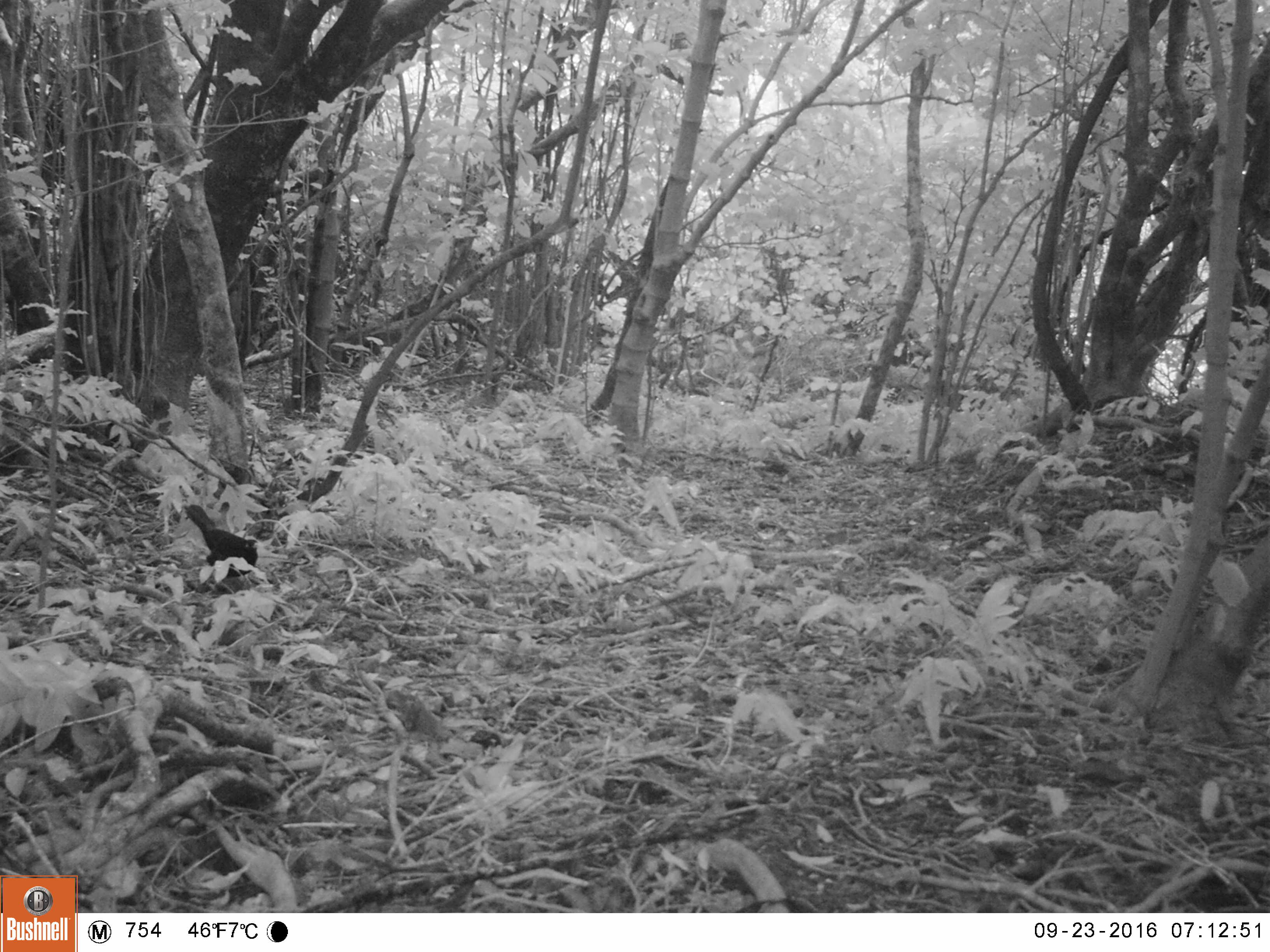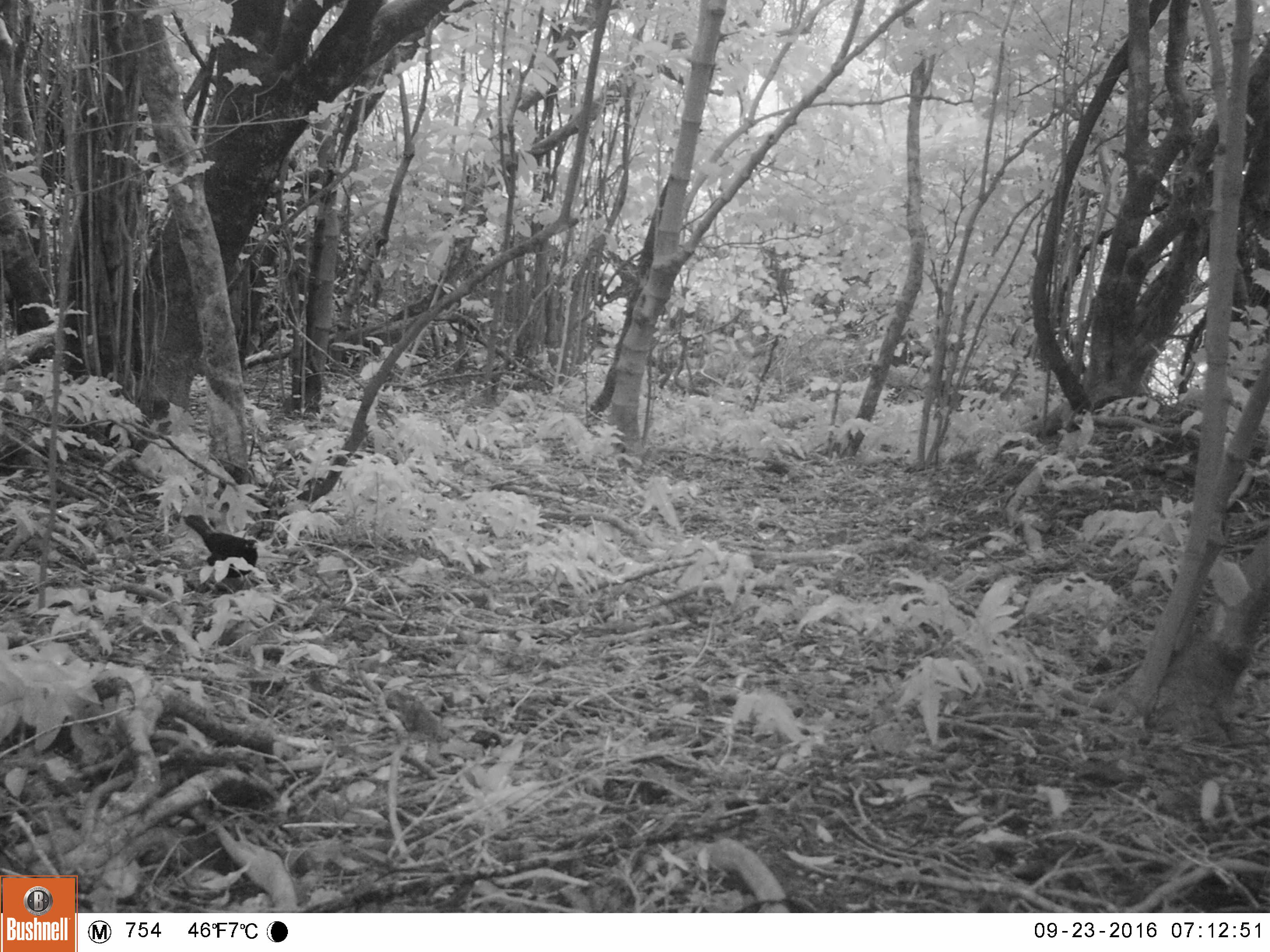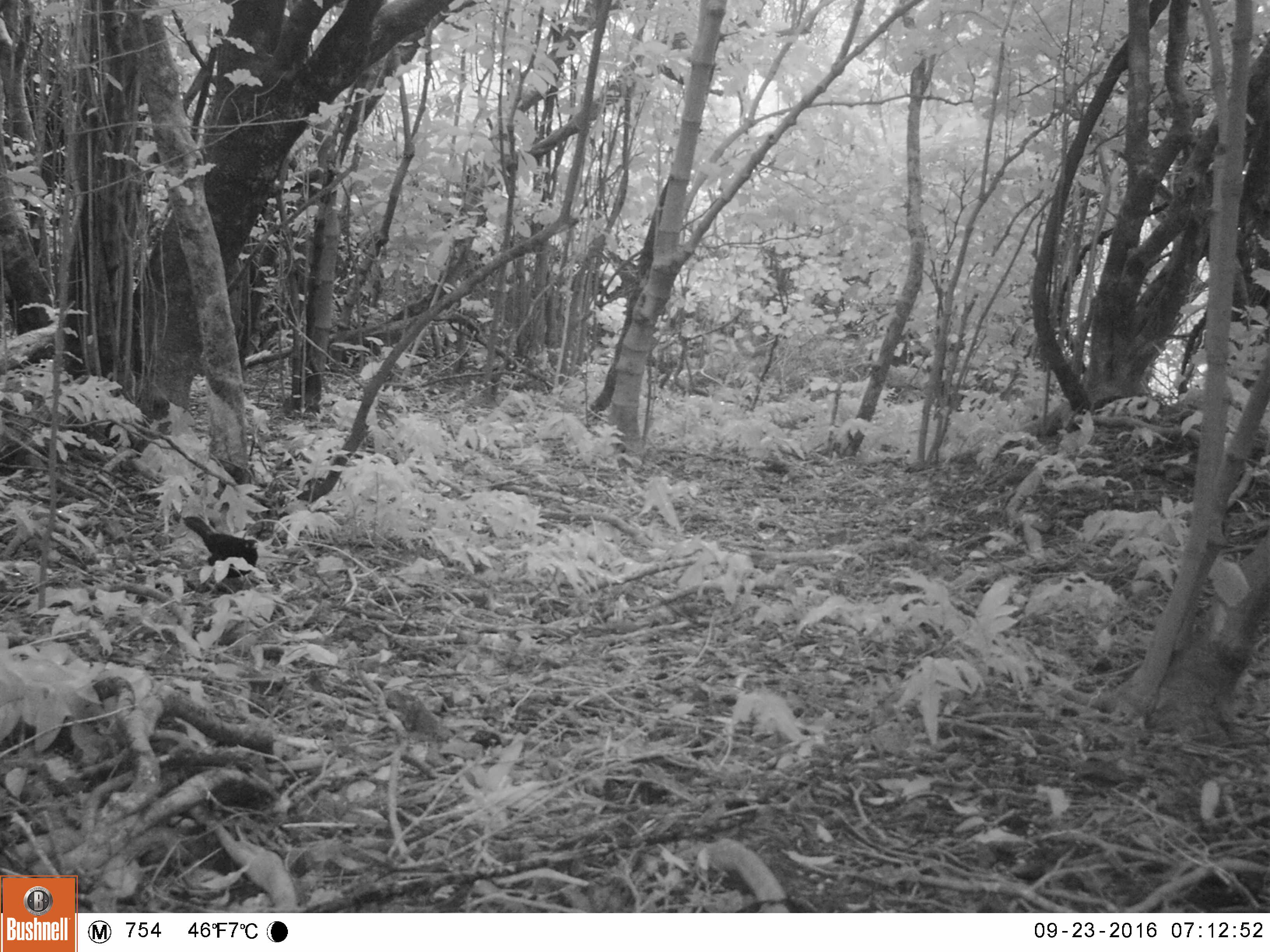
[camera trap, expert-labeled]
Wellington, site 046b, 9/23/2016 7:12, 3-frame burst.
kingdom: Animalia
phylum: Chordata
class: Aves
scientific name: Aves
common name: bird